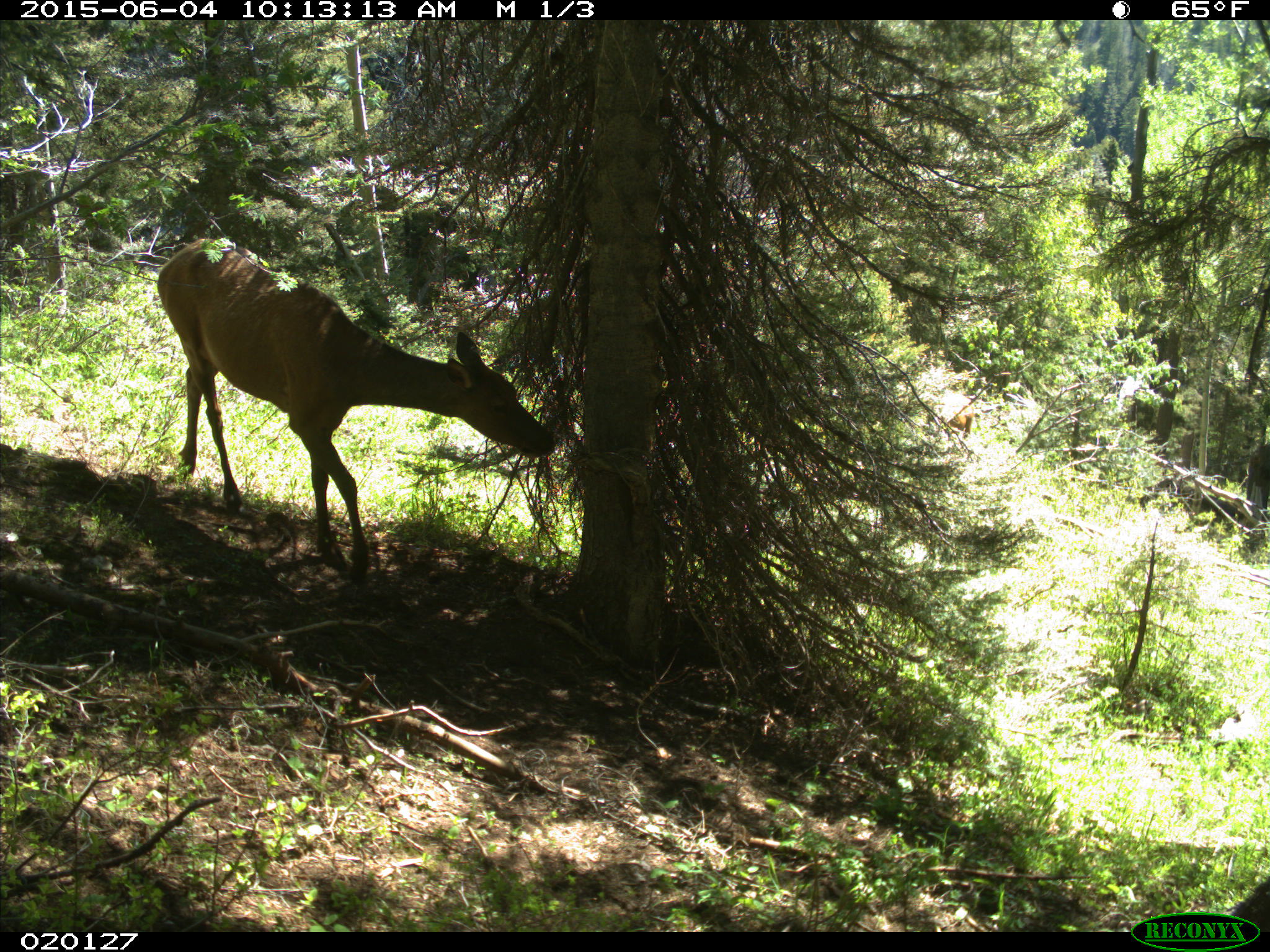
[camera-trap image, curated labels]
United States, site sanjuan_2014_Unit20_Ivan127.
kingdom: Animalia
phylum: Chordata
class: Mammalia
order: Artiodactyla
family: Cervidae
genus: Cervus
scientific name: Cervus elaphus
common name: red deer